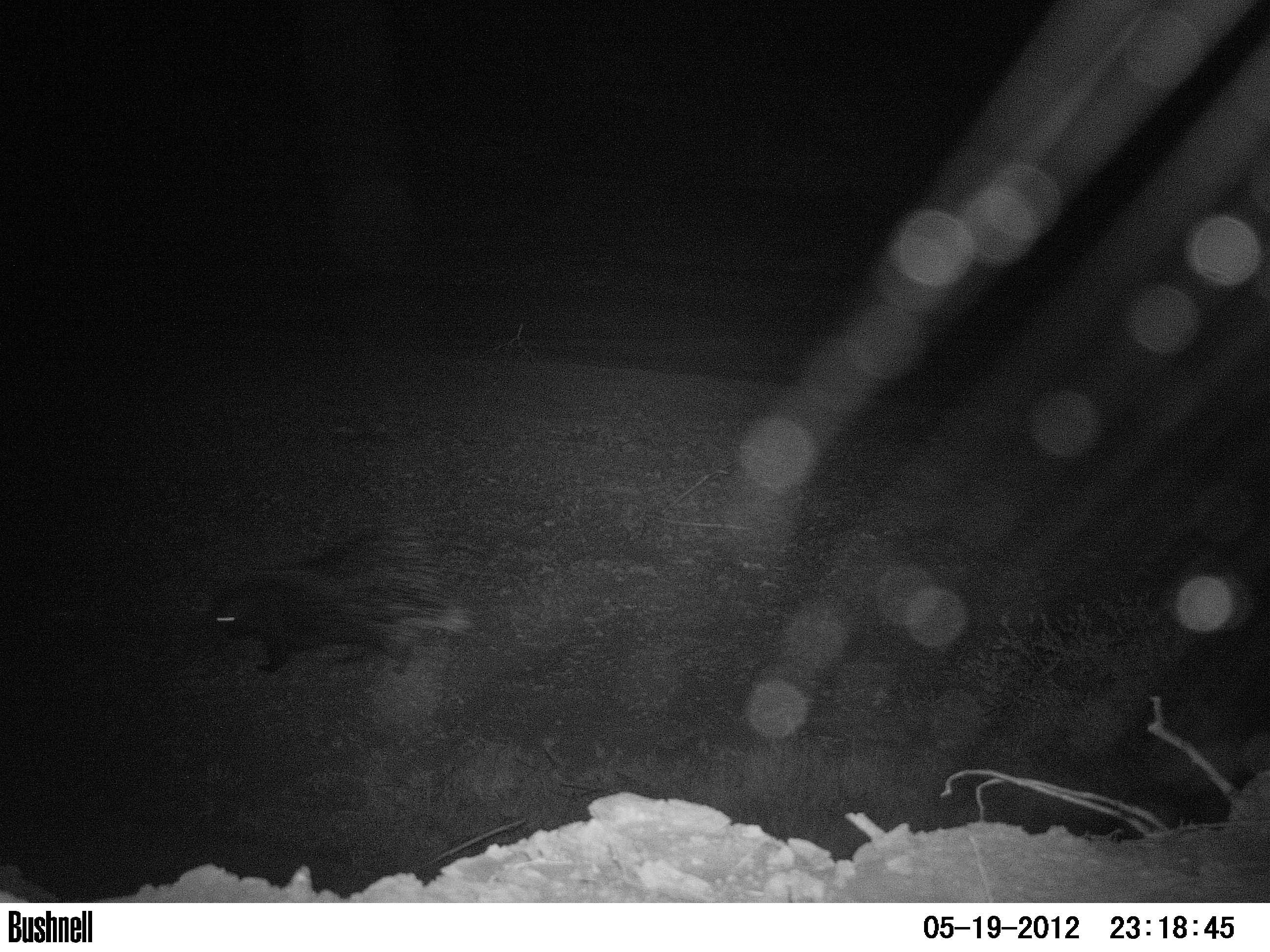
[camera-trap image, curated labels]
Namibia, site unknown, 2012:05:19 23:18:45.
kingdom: Animalia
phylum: Chordata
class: Mammalia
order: Rodentia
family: Hystricidae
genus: Hystrix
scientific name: Hystrix africaeaustralis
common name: cape porcupine